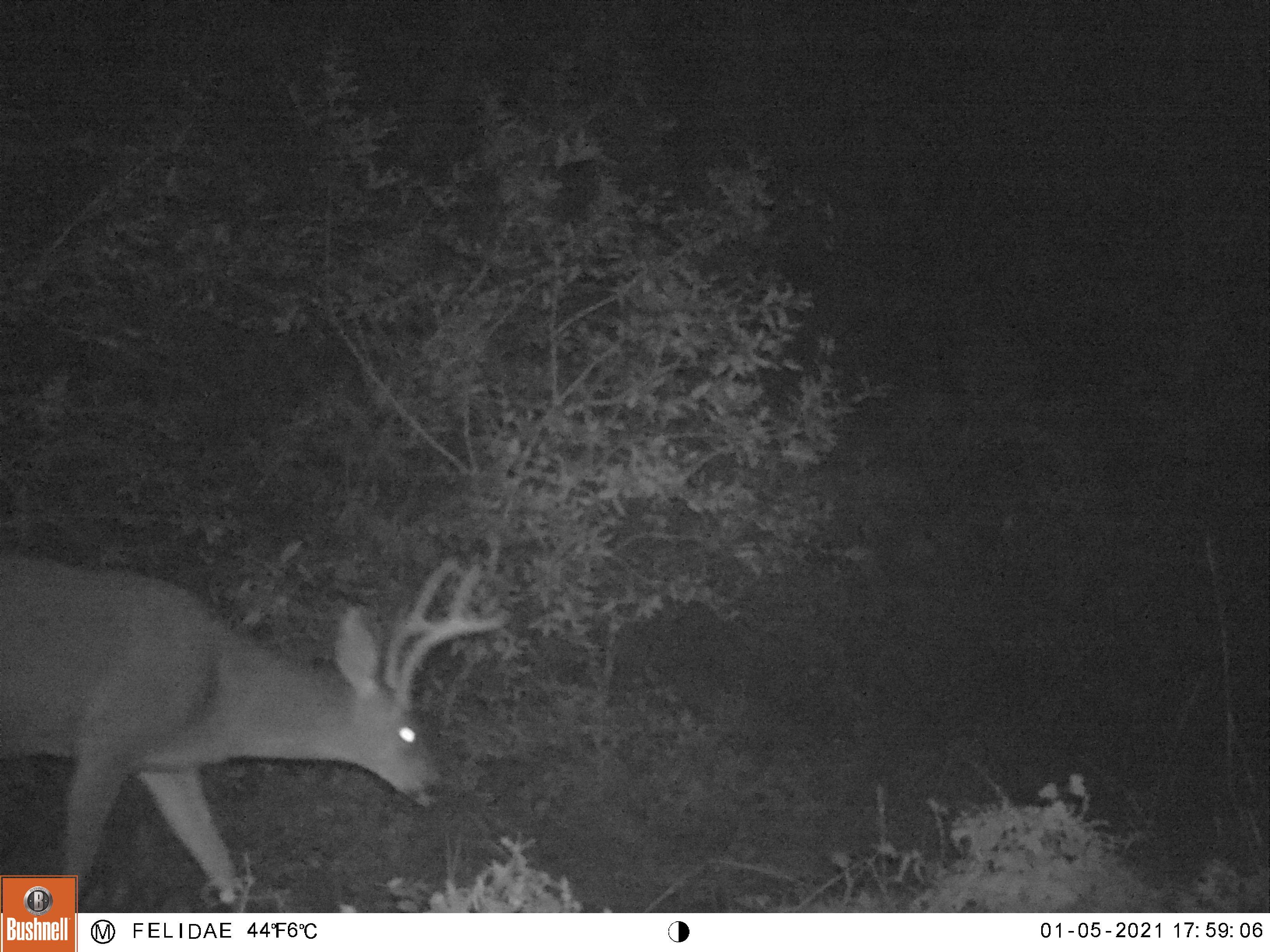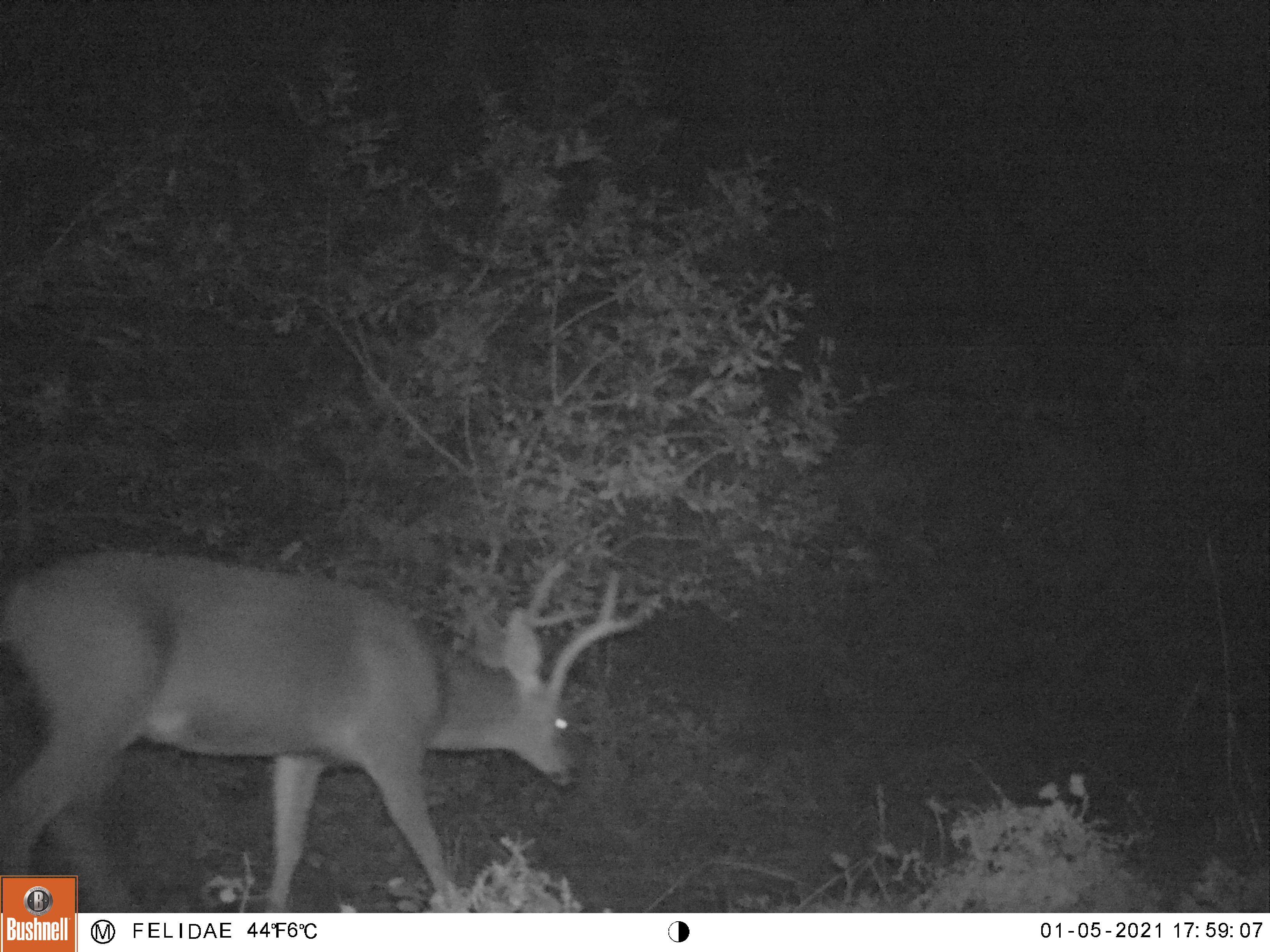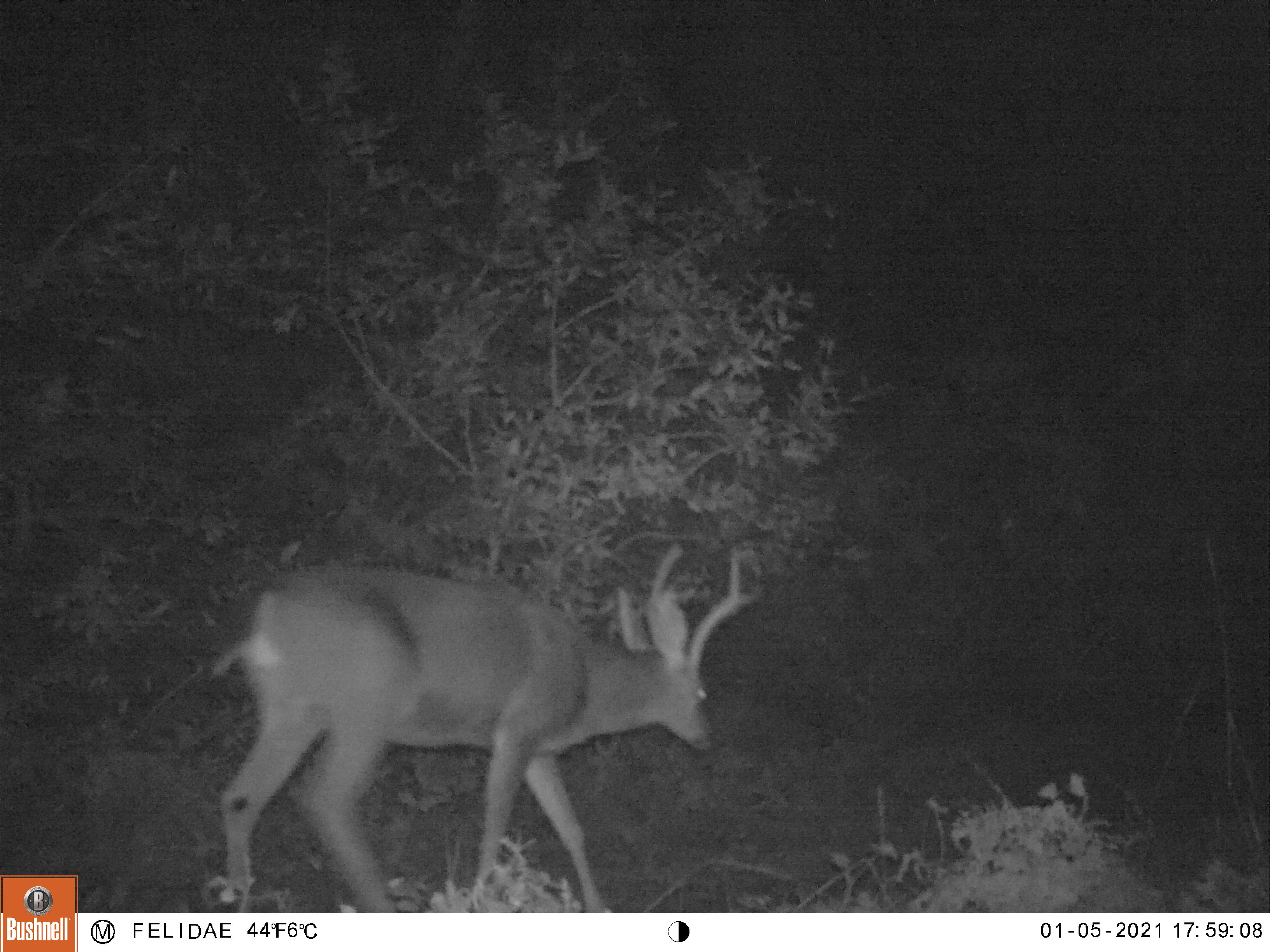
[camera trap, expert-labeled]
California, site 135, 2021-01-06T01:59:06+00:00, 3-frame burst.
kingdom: Animalia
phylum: Chordata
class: Mammalia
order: Artiodactyla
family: Cervidae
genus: Odocoileus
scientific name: Odocoileus hemionus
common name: mule deer